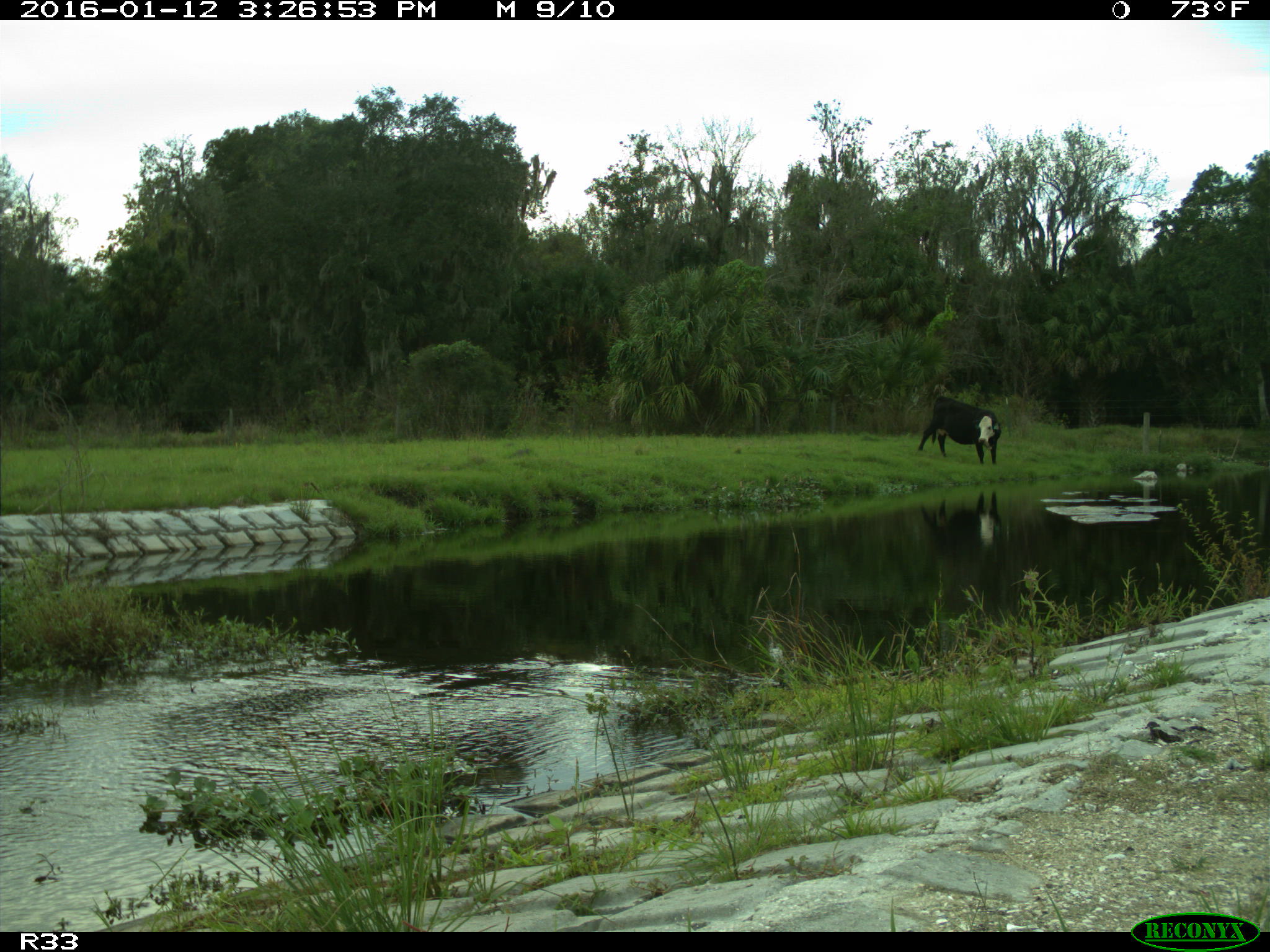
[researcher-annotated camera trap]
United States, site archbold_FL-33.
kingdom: Animalia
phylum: Chordata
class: Mammalia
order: Artiodactyla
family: Bovidae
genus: Bos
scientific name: Bos taurus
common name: domestic cow